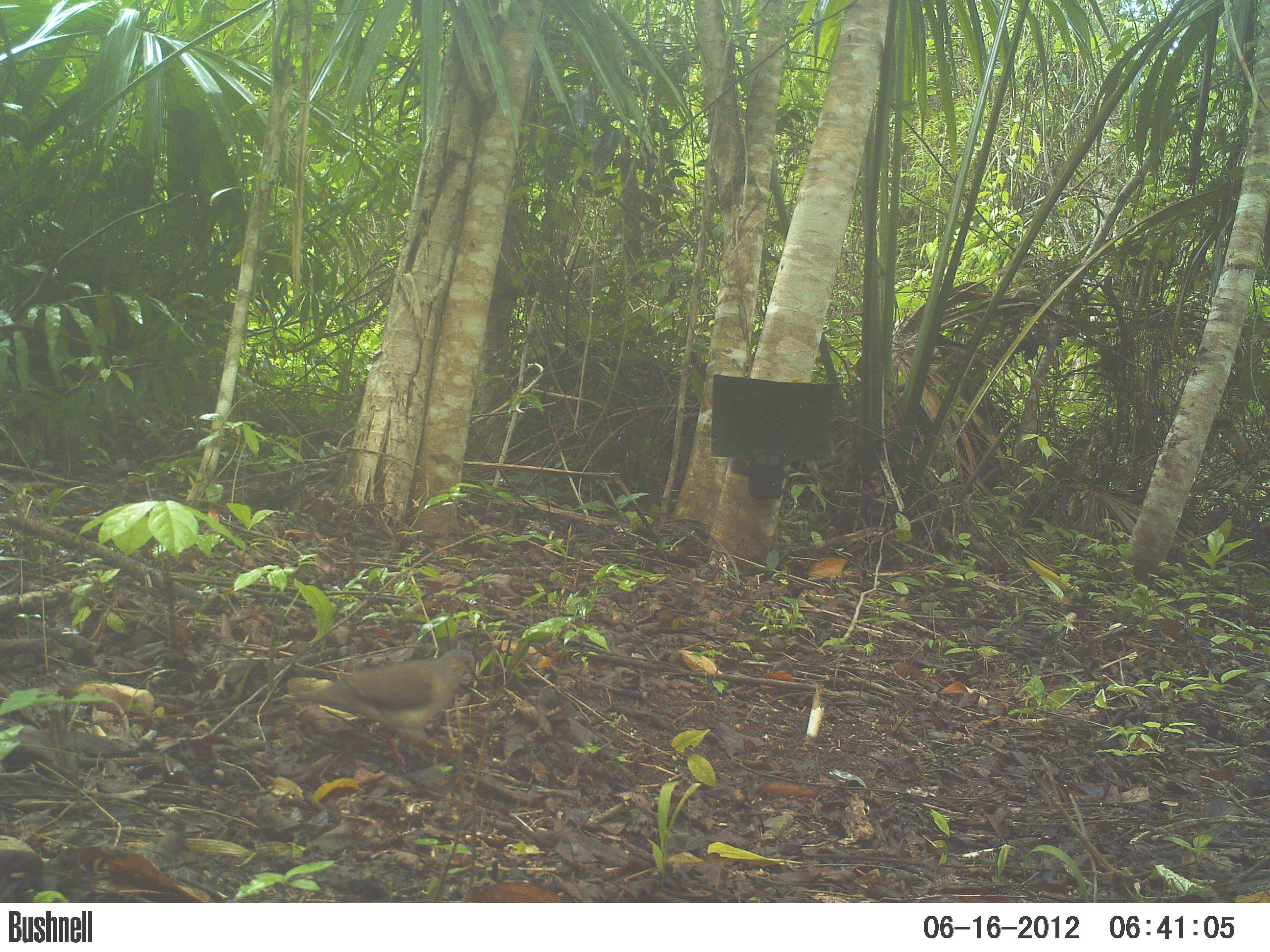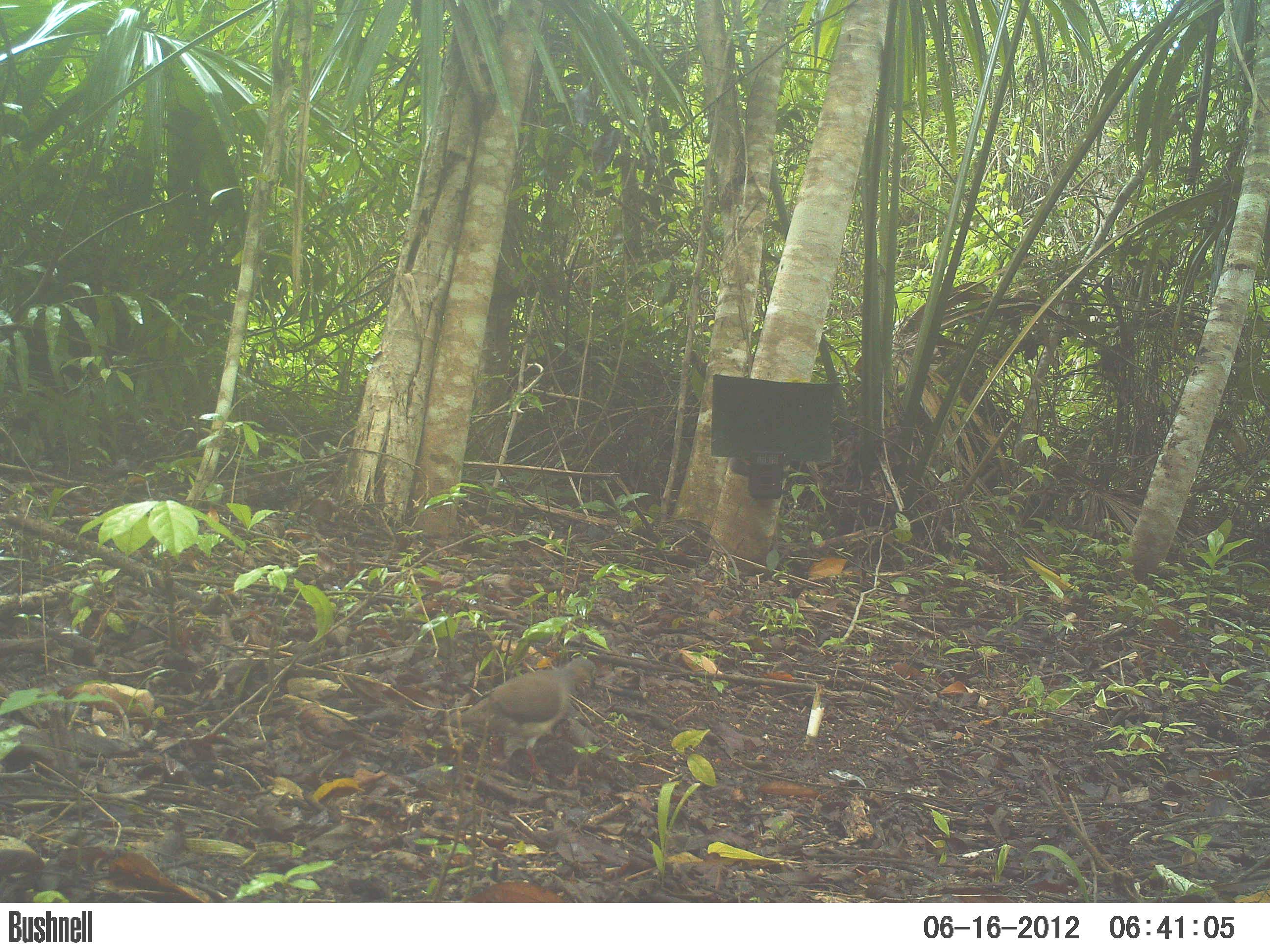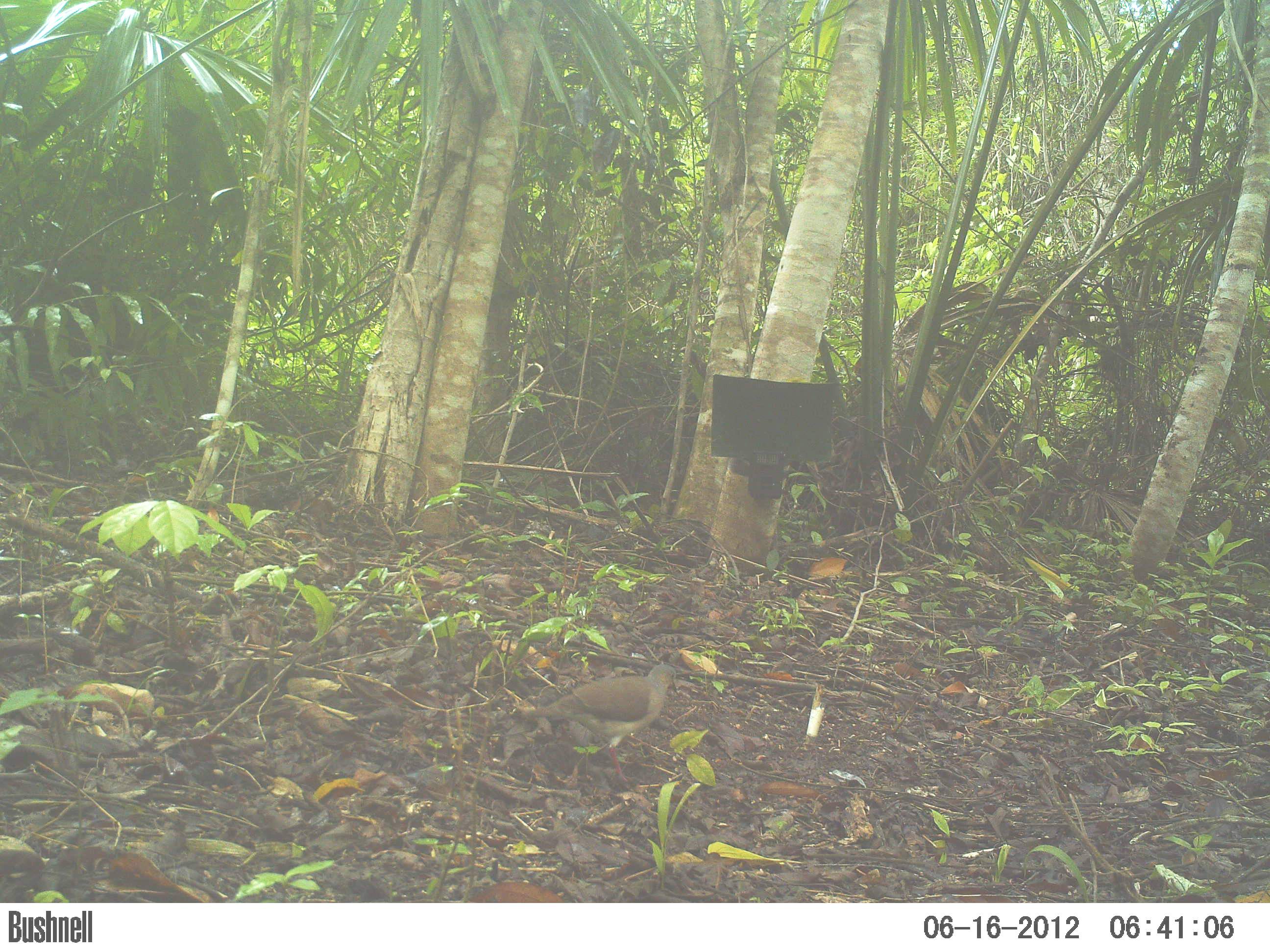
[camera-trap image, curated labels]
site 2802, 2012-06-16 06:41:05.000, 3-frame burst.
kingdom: Animalia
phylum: Chordata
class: Aves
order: Columbiformes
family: Columbidae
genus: Leptotila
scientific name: Leptotila verreauxi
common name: white-tipped dove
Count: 1.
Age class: adult.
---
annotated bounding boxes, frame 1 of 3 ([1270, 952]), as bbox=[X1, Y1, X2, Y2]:
leptotila verreauxi: bbox=[290, 647, 480, 770]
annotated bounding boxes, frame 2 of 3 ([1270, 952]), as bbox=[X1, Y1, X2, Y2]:
leptotila verreauxi: bbox=[441, 655, 597, 777]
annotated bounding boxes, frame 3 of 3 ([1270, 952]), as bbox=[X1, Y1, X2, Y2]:
leptotila verreauxi: bbox=[517, 663, 680, 790]